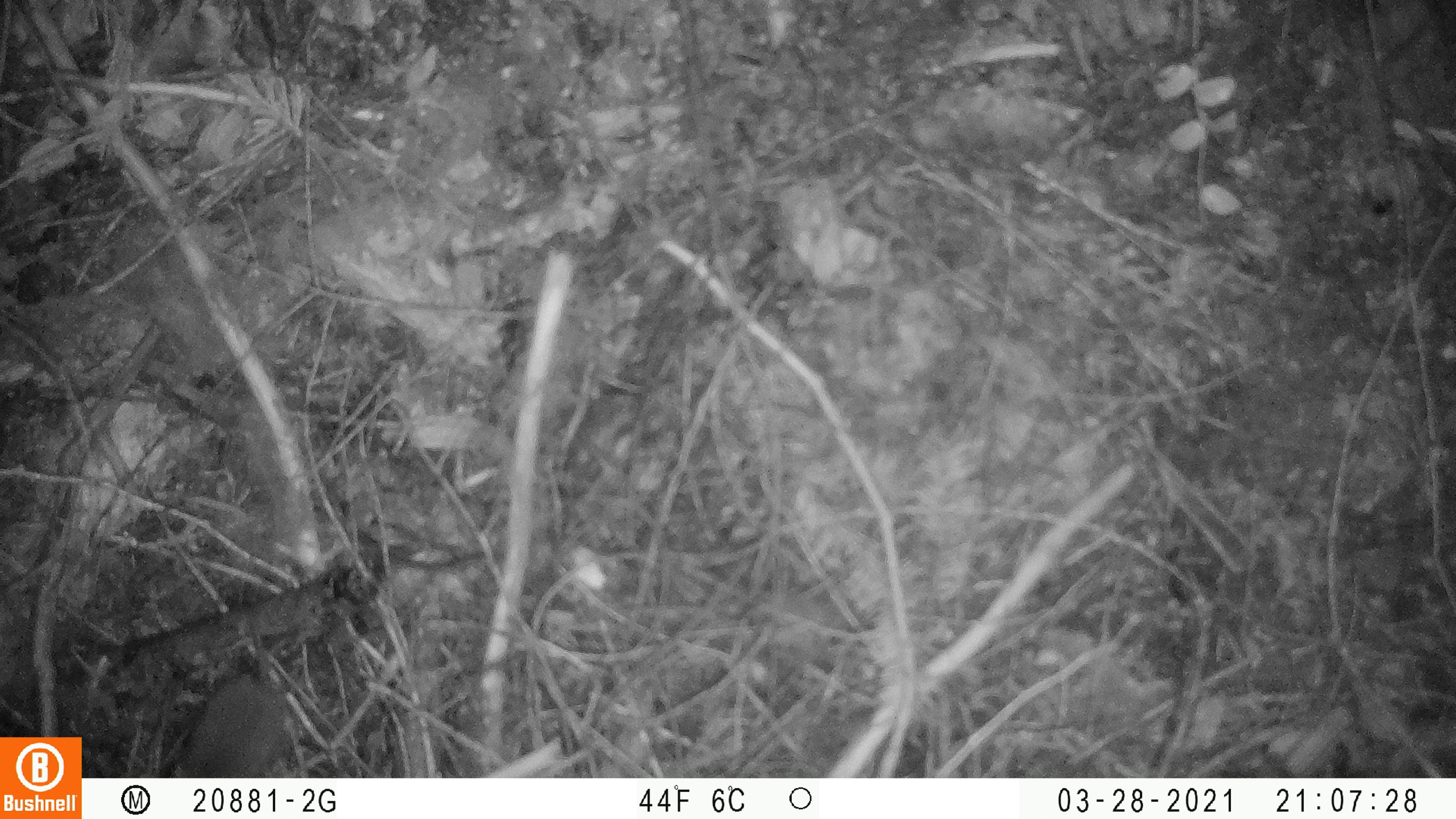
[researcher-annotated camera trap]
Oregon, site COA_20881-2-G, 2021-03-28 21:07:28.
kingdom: Animalia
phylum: Chordata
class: Mammalia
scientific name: Mammalia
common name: small mammal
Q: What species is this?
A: Small mammal (Mammalia).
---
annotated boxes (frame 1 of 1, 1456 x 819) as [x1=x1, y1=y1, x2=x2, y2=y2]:
small mammal: [x1=149, y1=561, x2=363, y2=777]